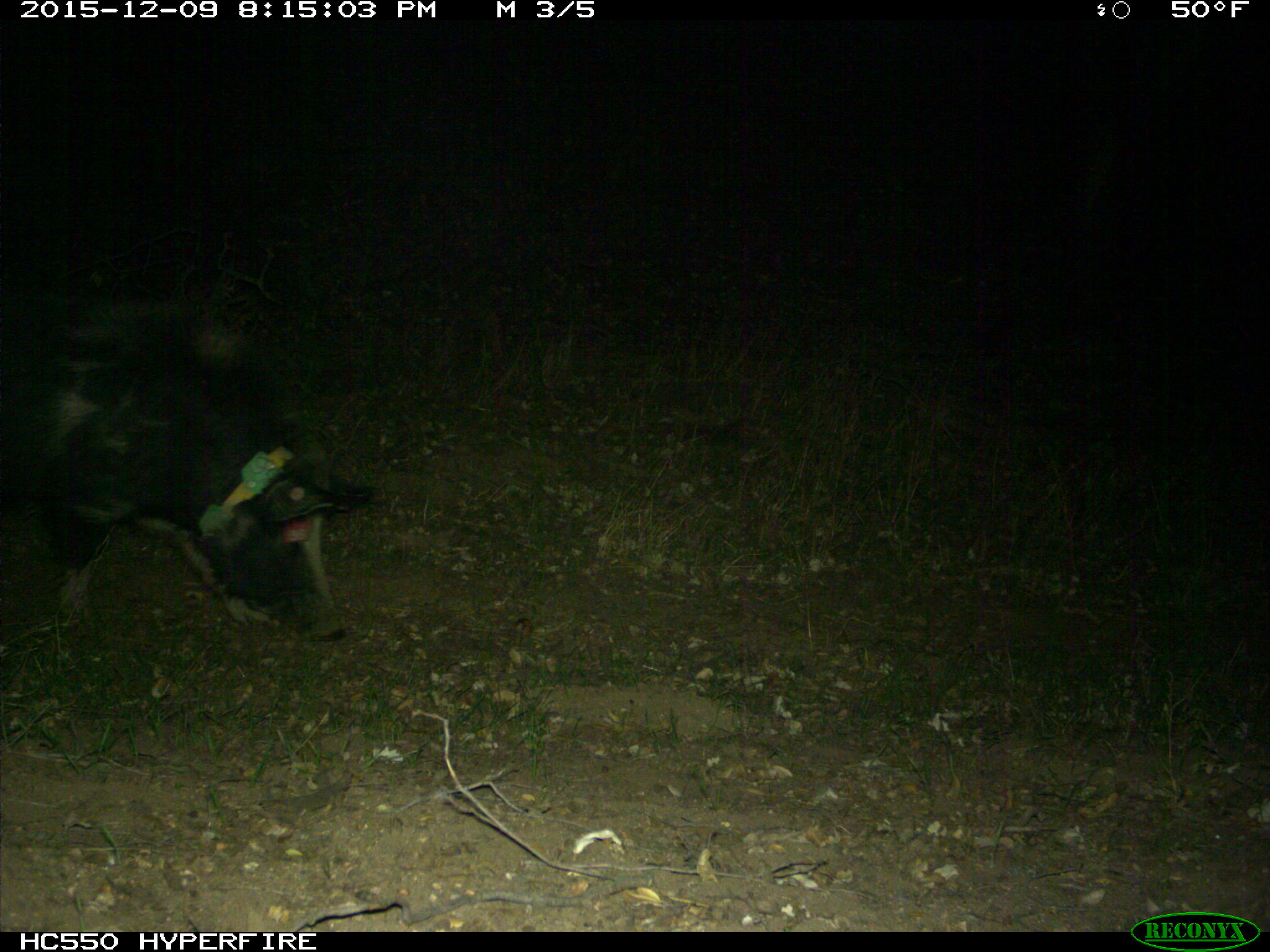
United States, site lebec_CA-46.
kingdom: Animalia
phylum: Chordata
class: Mammalia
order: Artiodactyla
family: Suidae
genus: Sus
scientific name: Sus scrofa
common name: wild boar